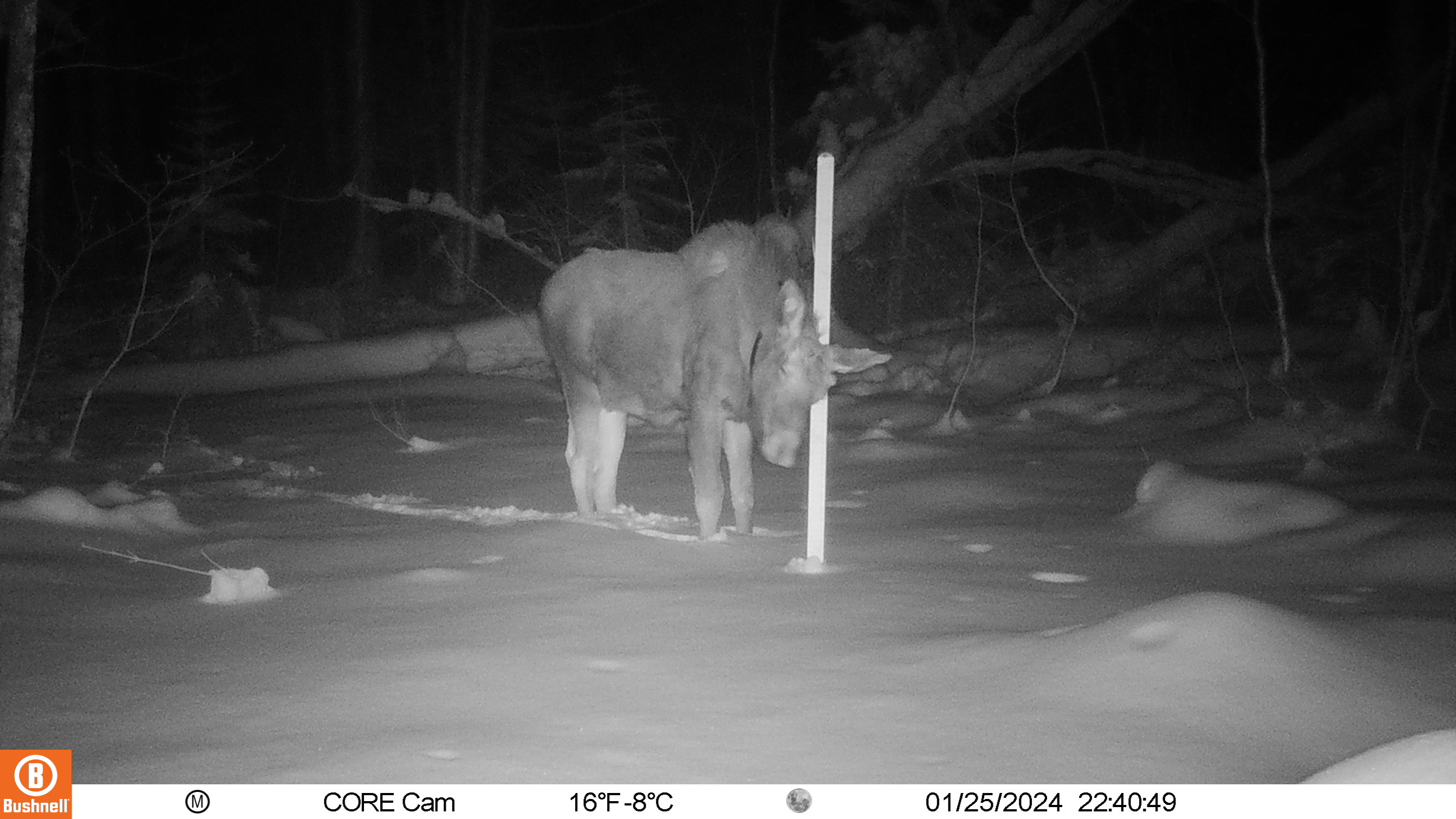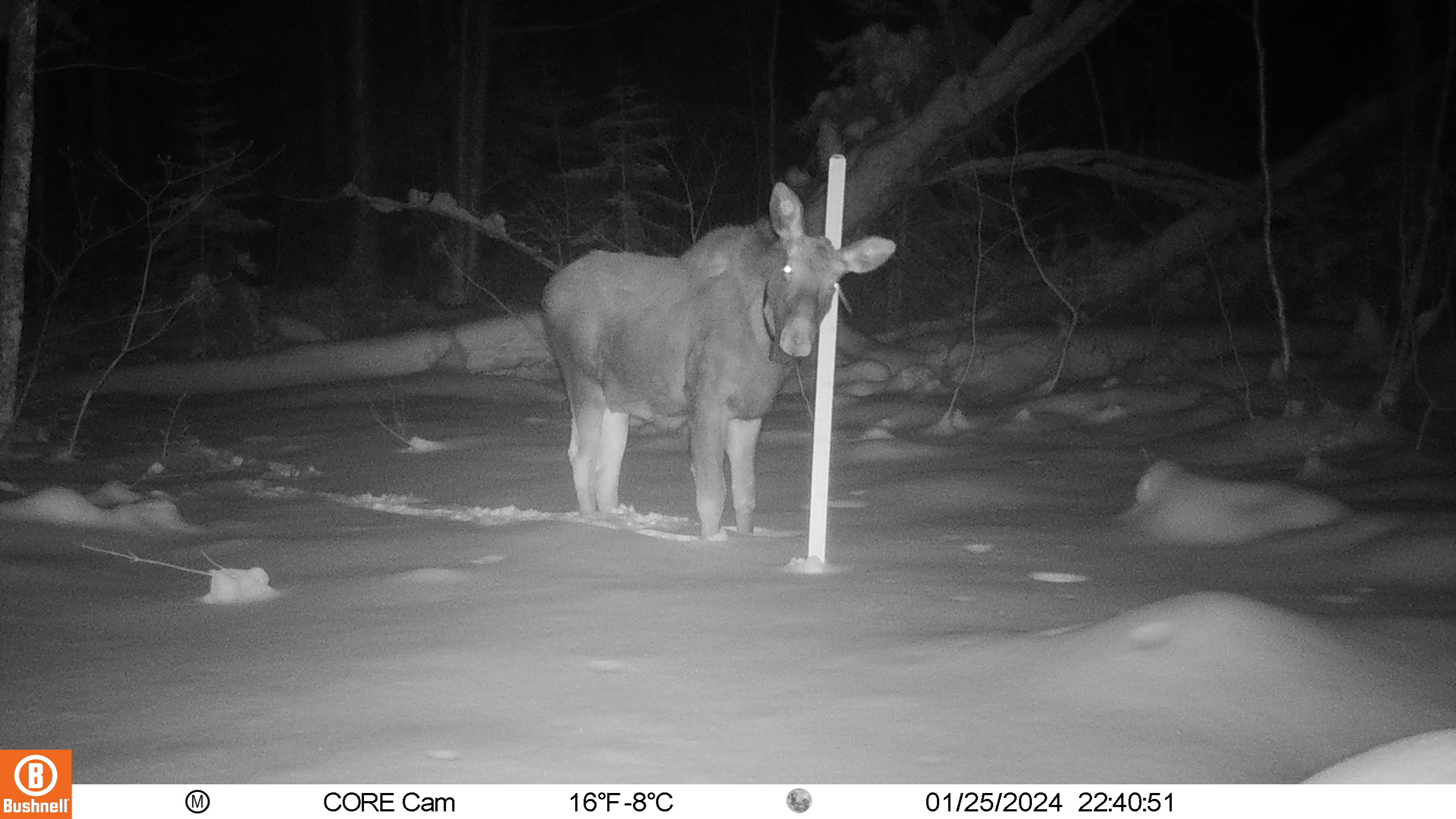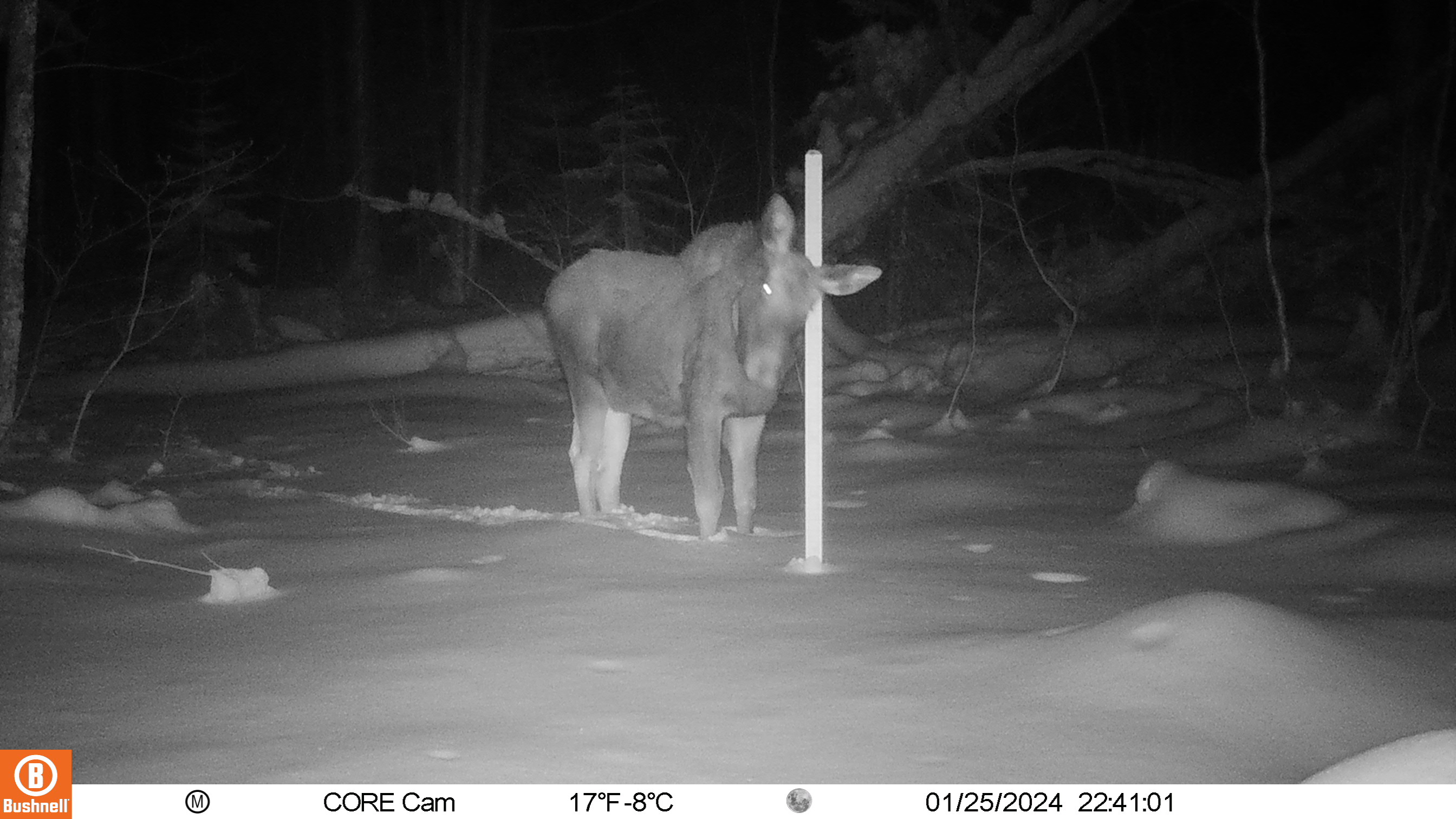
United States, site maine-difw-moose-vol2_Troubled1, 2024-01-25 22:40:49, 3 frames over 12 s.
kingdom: Animalia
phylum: Chordata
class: Mammalia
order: Artiodactyla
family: Cervidae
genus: Alces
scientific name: Alces alces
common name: moose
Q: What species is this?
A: Moose (Alces alces).